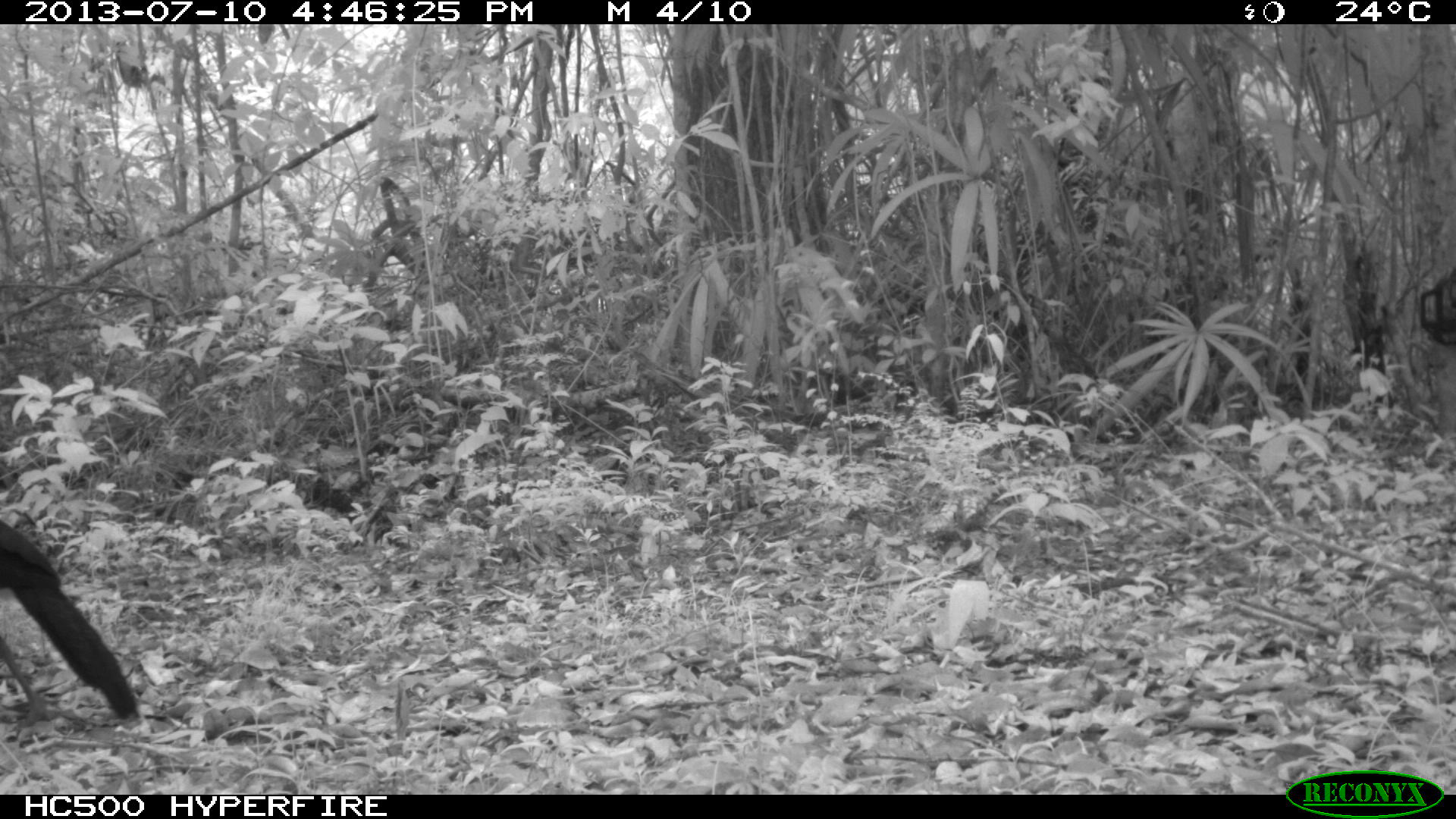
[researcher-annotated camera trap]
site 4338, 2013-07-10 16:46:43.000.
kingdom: Animalia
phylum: Chordata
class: Aves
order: Galliformes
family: Cracidae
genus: Crax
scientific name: Crax rubra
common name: great curassow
Crax rubra (great curassow), count 1, sex male.